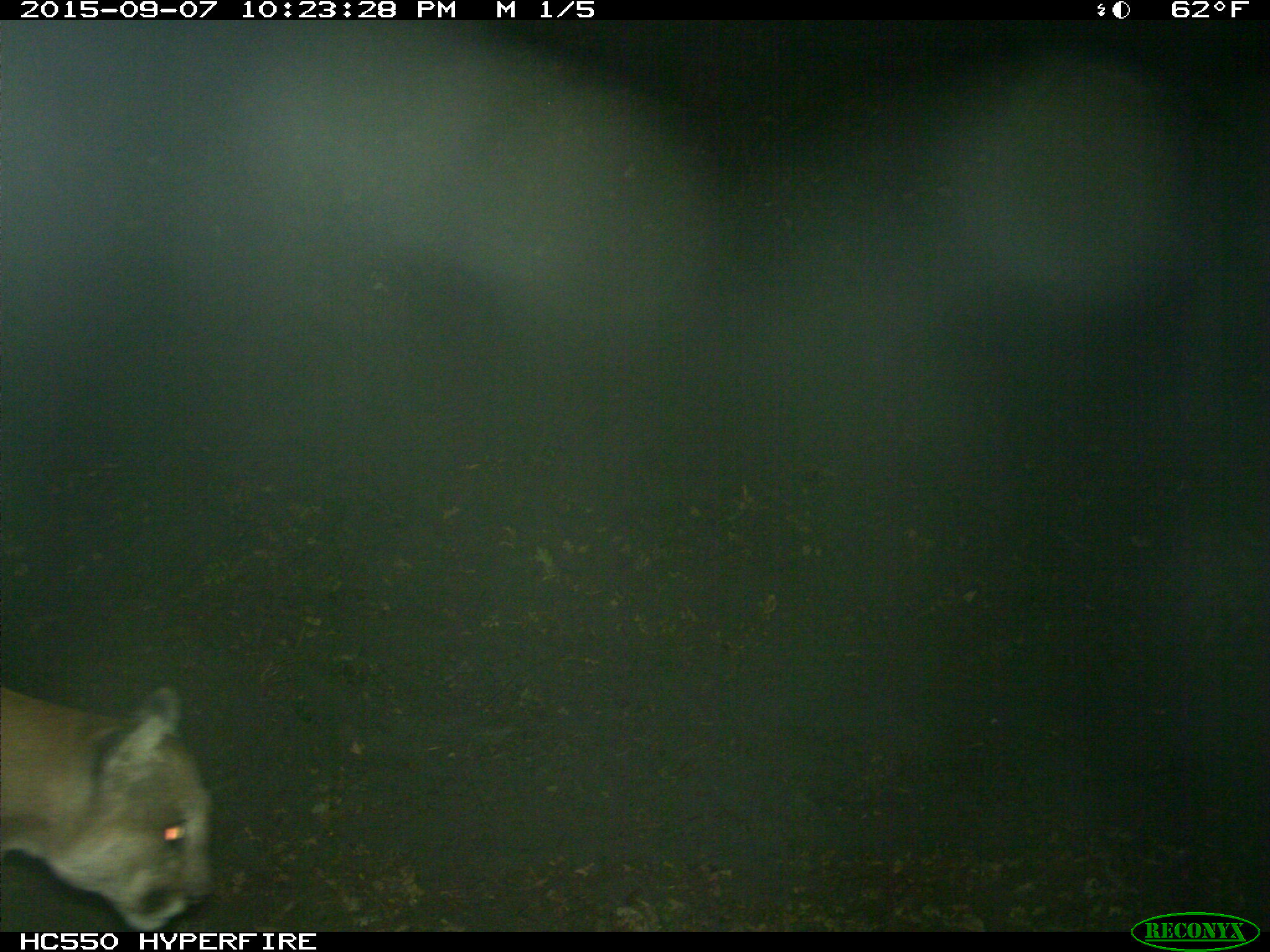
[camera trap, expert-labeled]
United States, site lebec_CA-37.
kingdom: Animalia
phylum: Chordata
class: Mammalia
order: Carnivora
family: Felidae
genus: Puma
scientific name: Puma concolor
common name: mountain lion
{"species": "Puma concolor (mountain lion)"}